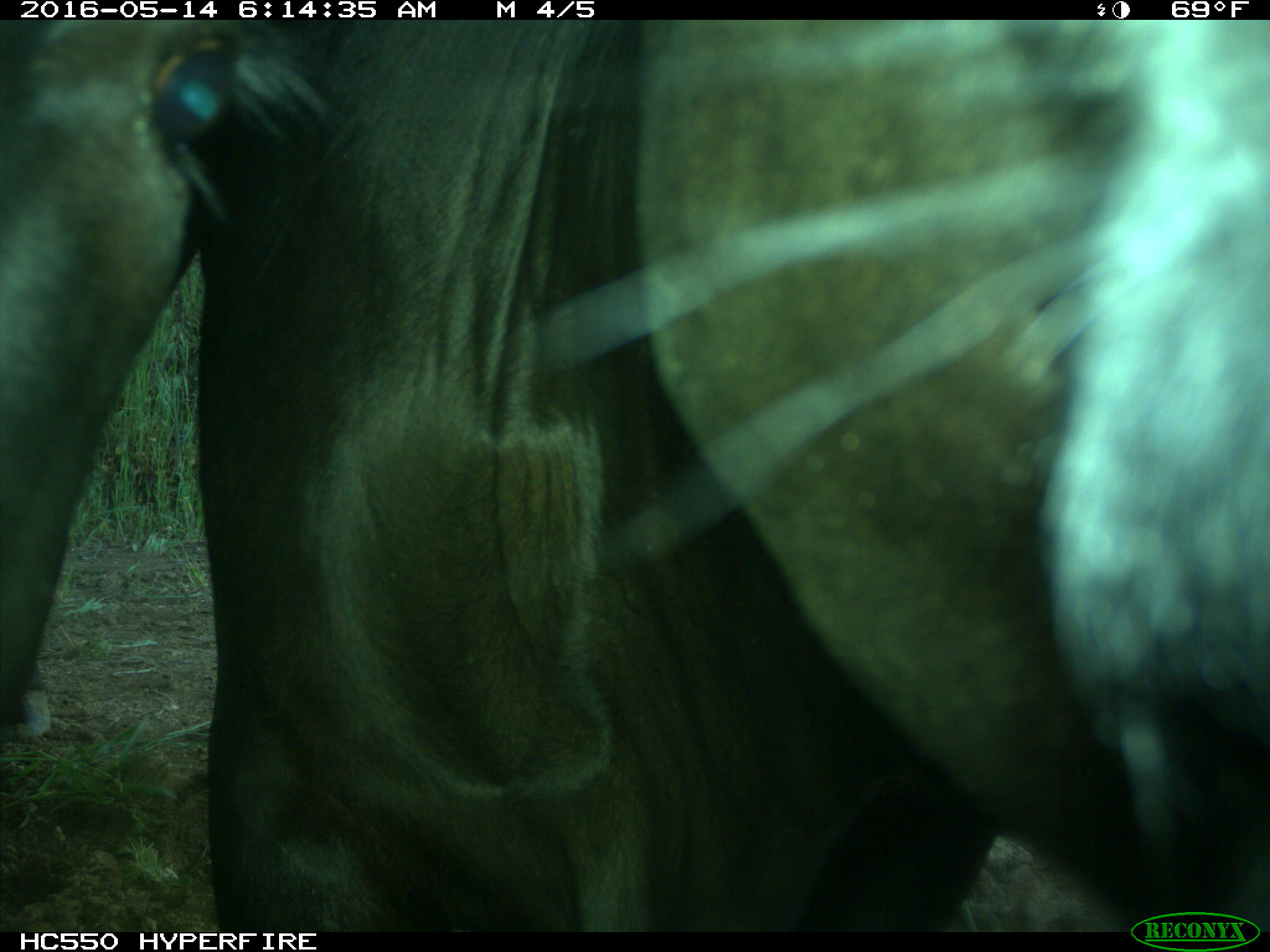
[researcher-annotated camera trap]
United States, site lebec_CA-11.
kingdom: Animalia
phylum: Chordata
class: Mammalia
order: Artiodactyla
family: Bovidae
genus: Bos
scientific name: Bos taurus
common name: domestic cow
Bos taurus (domestic cow).